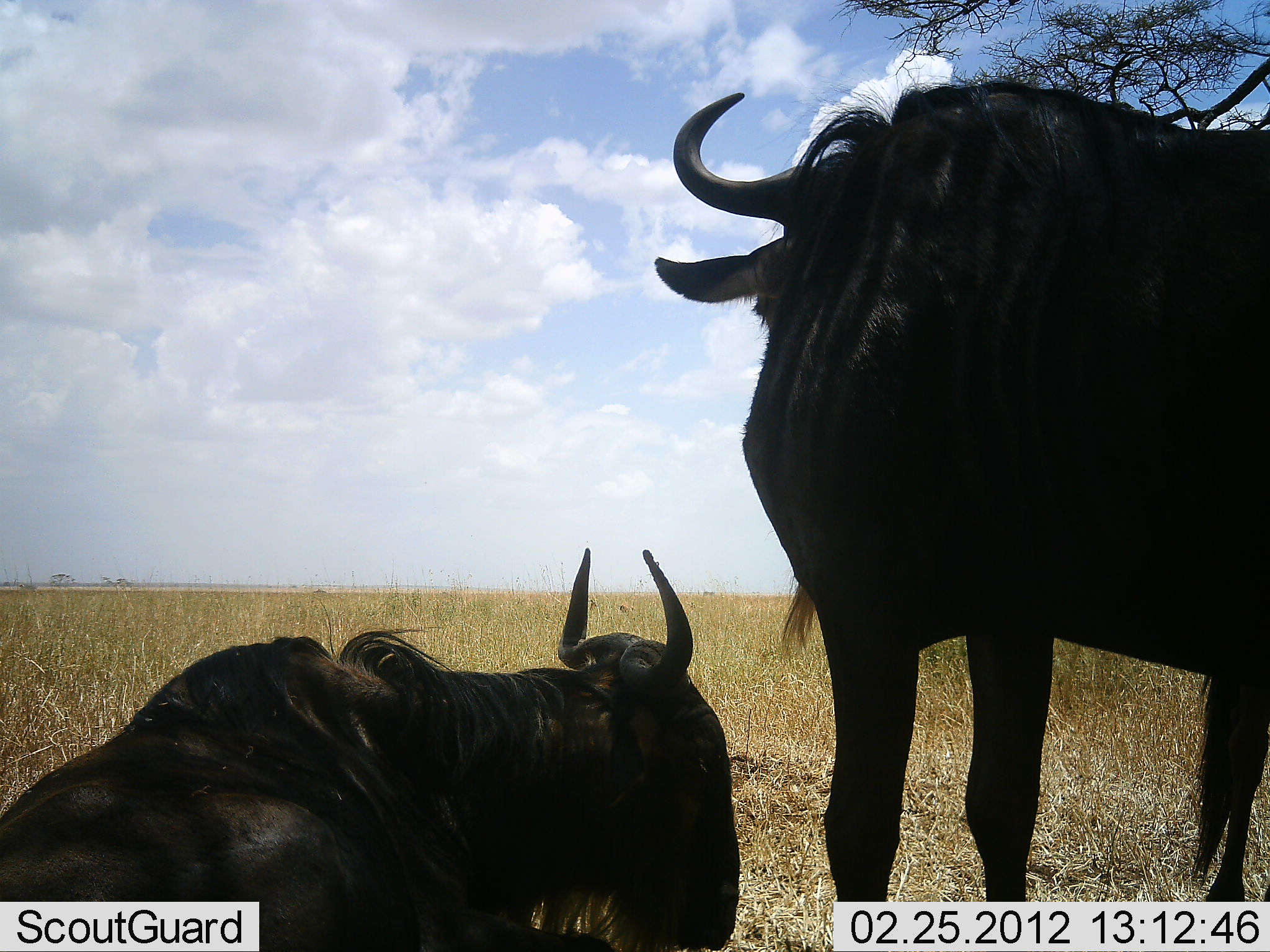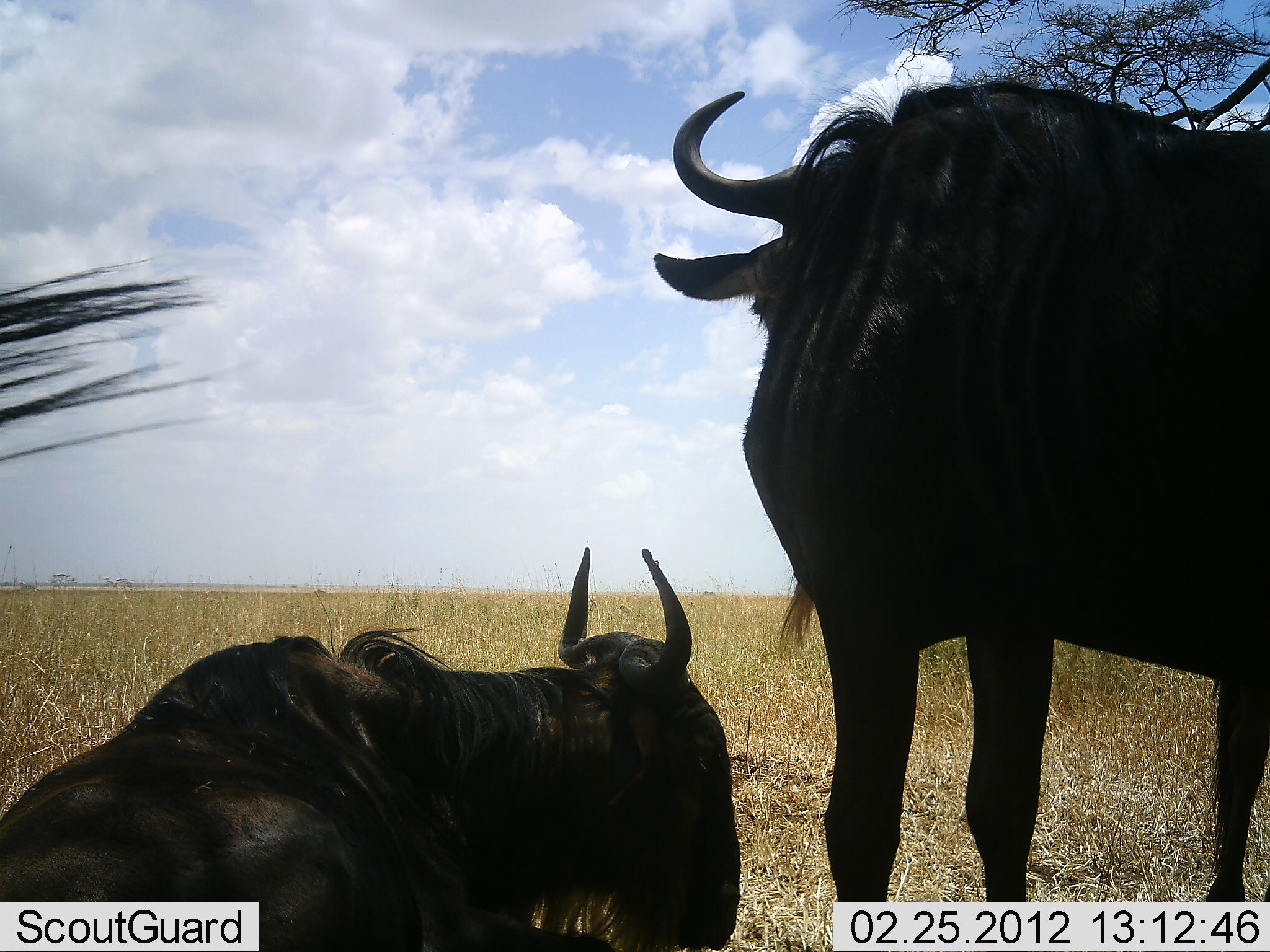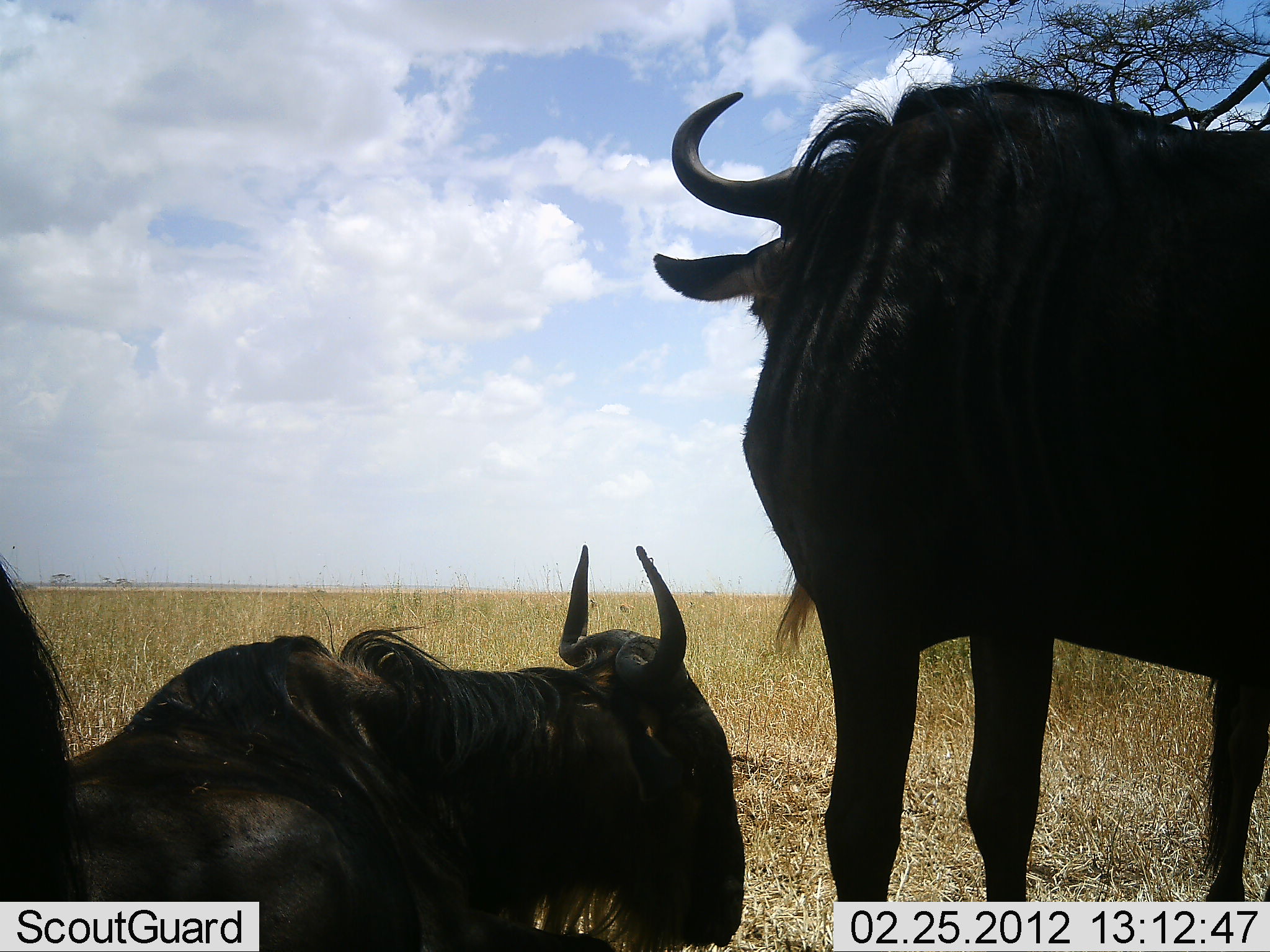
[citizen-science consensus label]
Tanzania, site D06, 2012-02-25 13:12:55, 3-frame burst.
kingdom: Animalia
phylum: Chordata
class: Mammalia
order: Artiodactyla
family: Bovidae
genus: Connochaetes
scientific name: Connochaetes taurinus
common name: blue wildebeest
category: wildebeest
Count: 3.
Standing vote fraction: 74%.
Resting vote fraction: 96%.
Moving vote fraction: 4%.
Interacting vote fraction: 4%.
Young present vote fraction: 0%.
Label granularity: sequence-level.